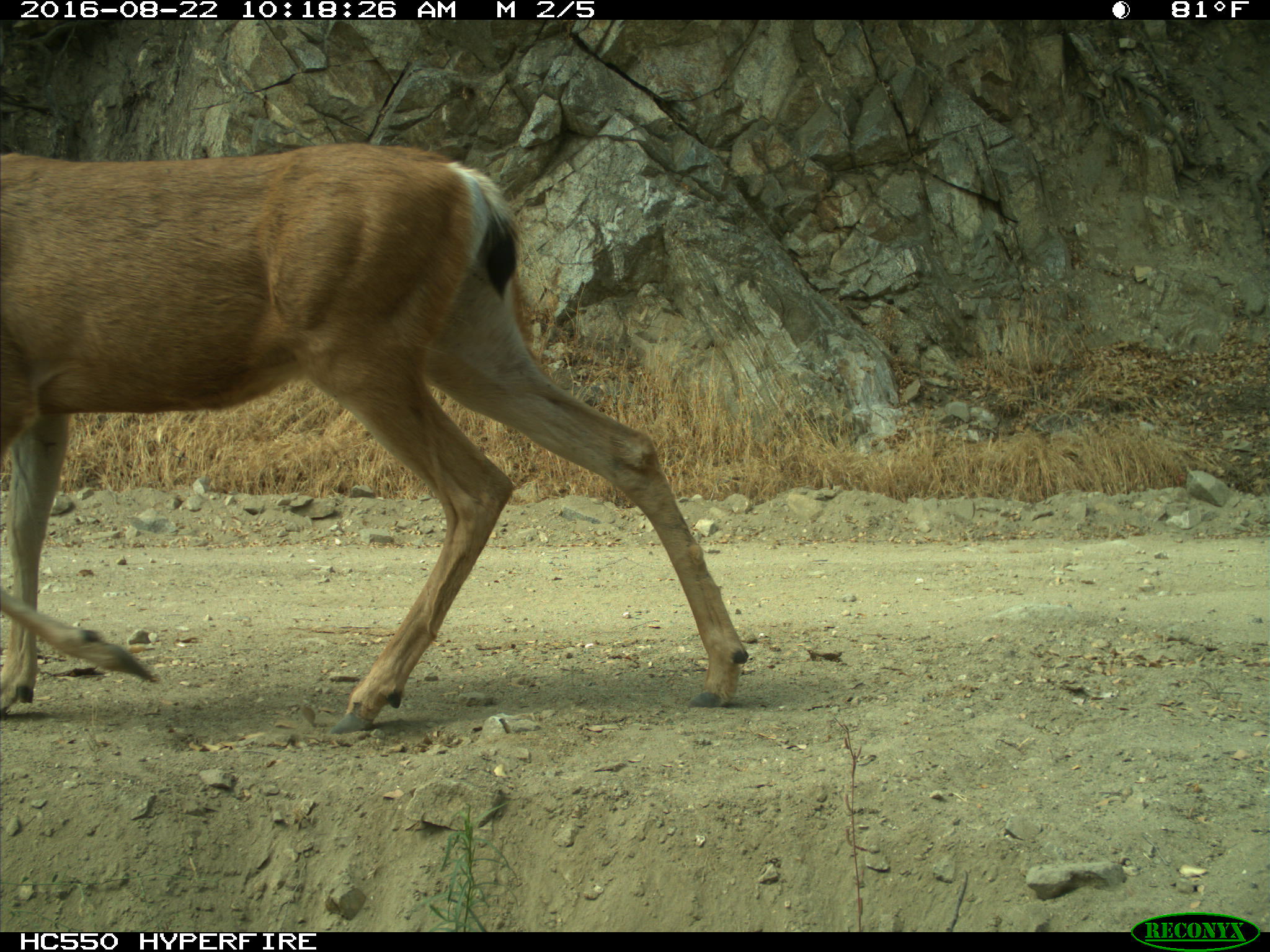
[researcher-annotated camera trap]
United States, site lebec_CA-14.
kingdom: Animalia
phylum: Chordata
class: Mammalia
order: Artiodactyla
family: Cervidae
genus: Odocoileus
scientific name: Odocoileus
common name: deer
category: unidentified deer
Unidentified deer (deer) (Odocoileus).